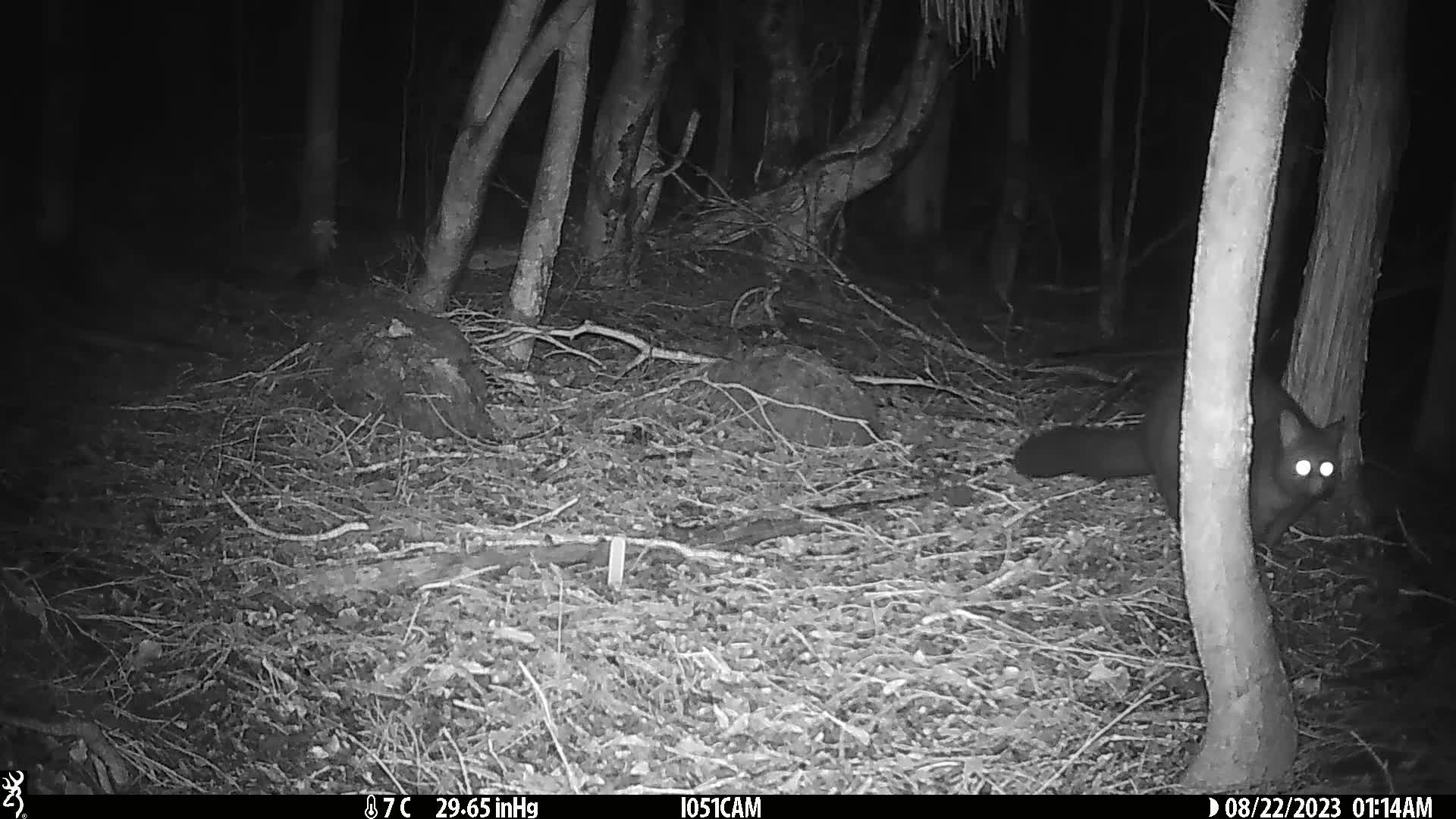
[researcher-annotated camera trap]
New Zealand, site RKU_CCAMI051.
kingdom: Animalia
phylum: Chordata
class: Mammalia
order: Diprotodontia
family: Phalangeridae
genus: Trichosurus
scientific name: Trichosurus vulpecula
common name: common brushtail possum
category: possum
Possum (common brushtail possum) (Trichosurus vulpecula).